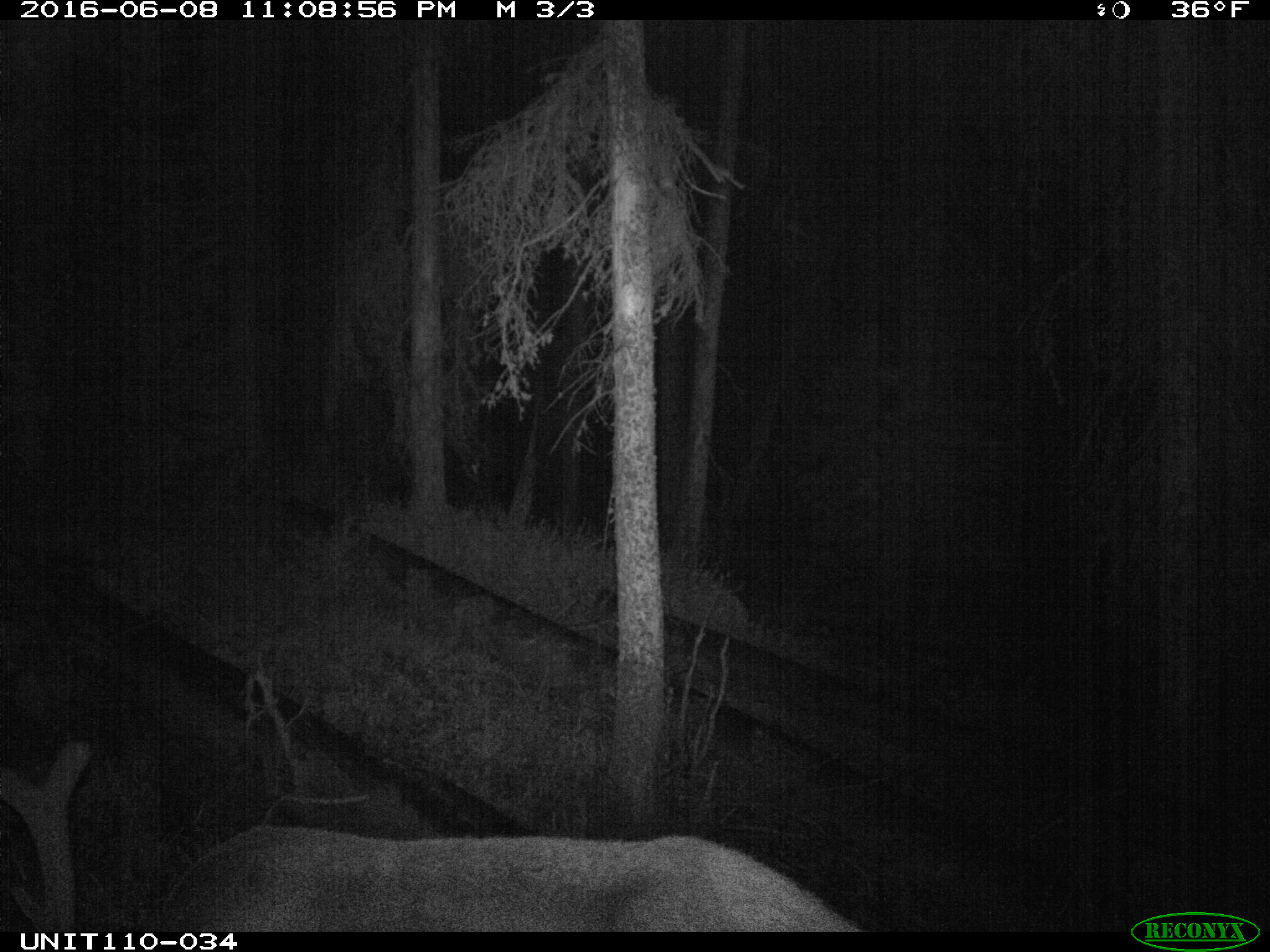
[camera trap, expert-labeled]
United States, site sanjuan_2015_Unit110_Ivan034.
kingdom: Animalia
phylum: Chordata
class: Mammalia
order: Artiodactyla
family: Cervidae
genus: Cervus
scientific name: Cervus elaphus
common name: red deer